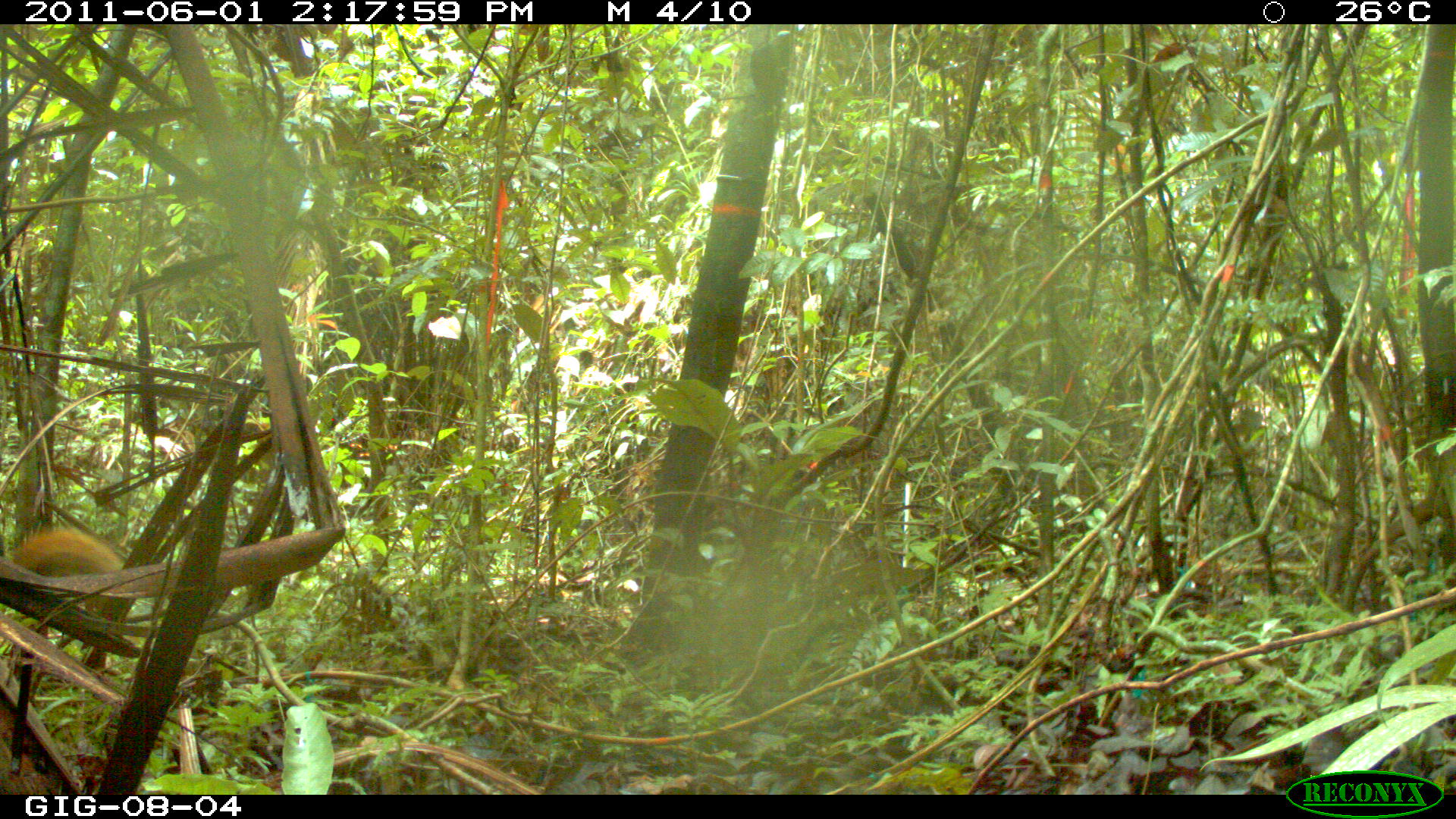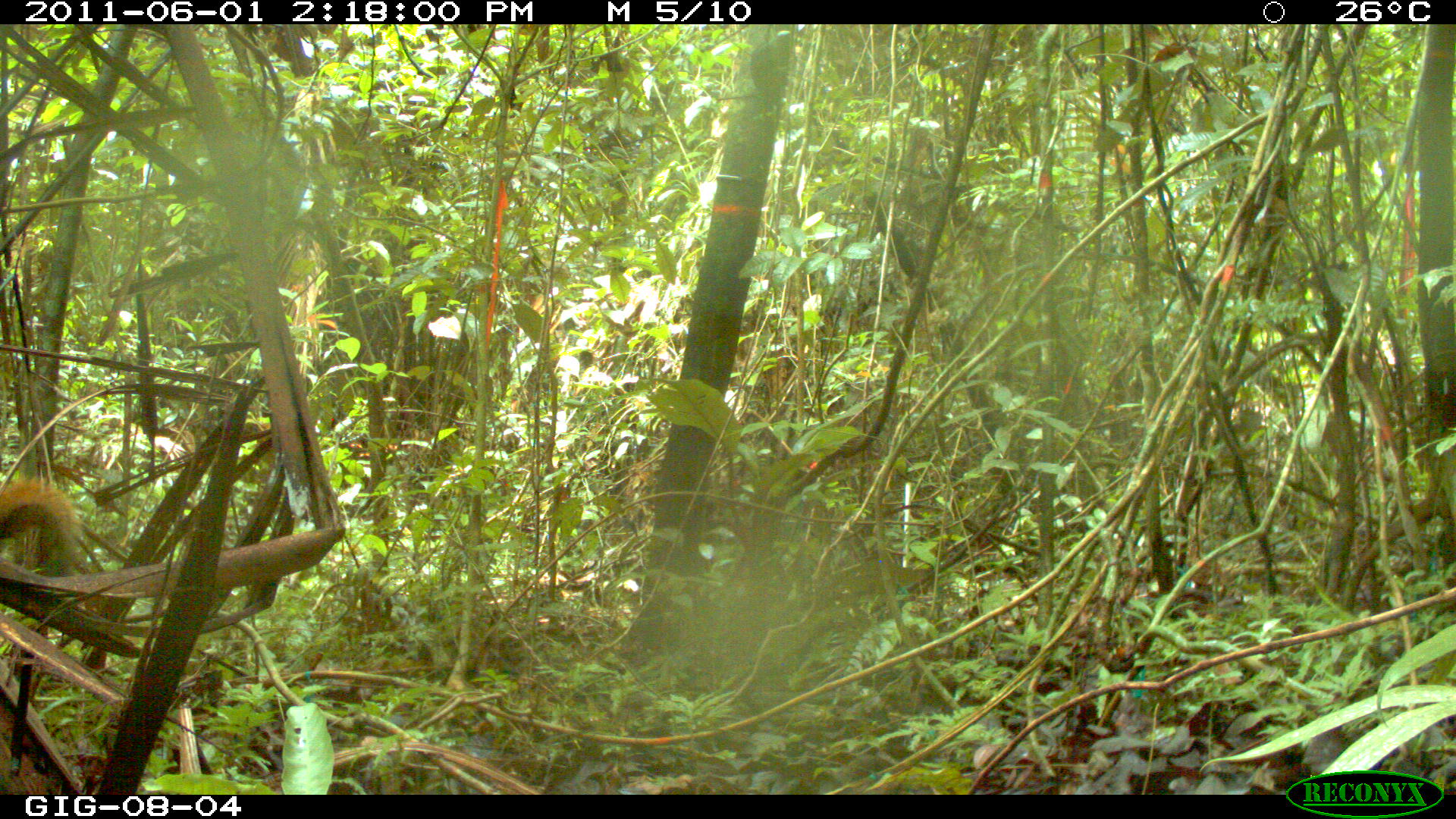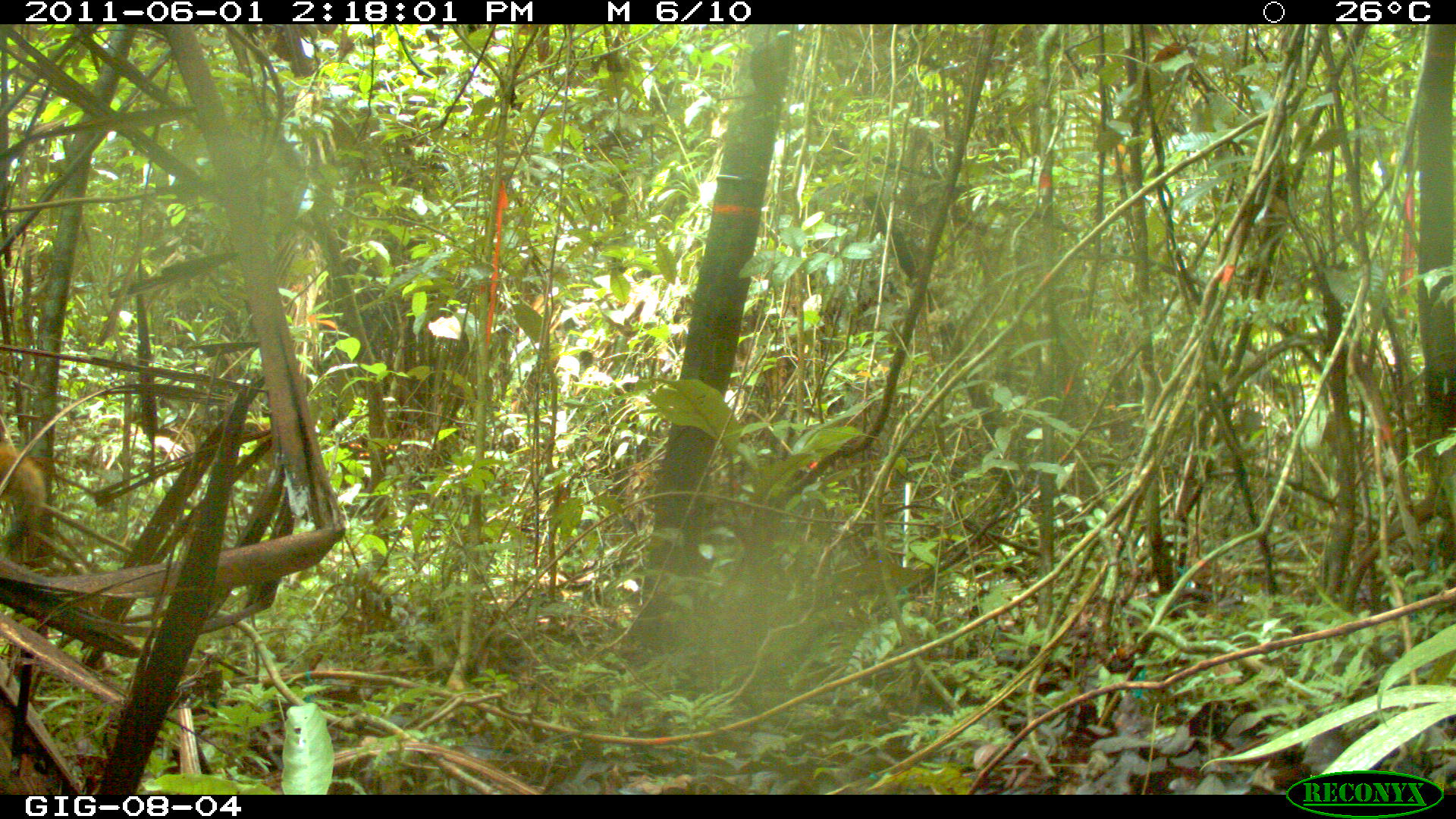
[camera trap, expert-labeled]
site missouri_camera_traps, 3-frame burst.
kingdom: Animalia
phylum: Chordata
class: Mammalia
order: Rodentia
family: Sciuridae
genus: Tamiasciurus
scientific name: Tamiasciurus hudsonicus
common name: red squirrel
Red squirrel (Tamiasciurus hudsonicus). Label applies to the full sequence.